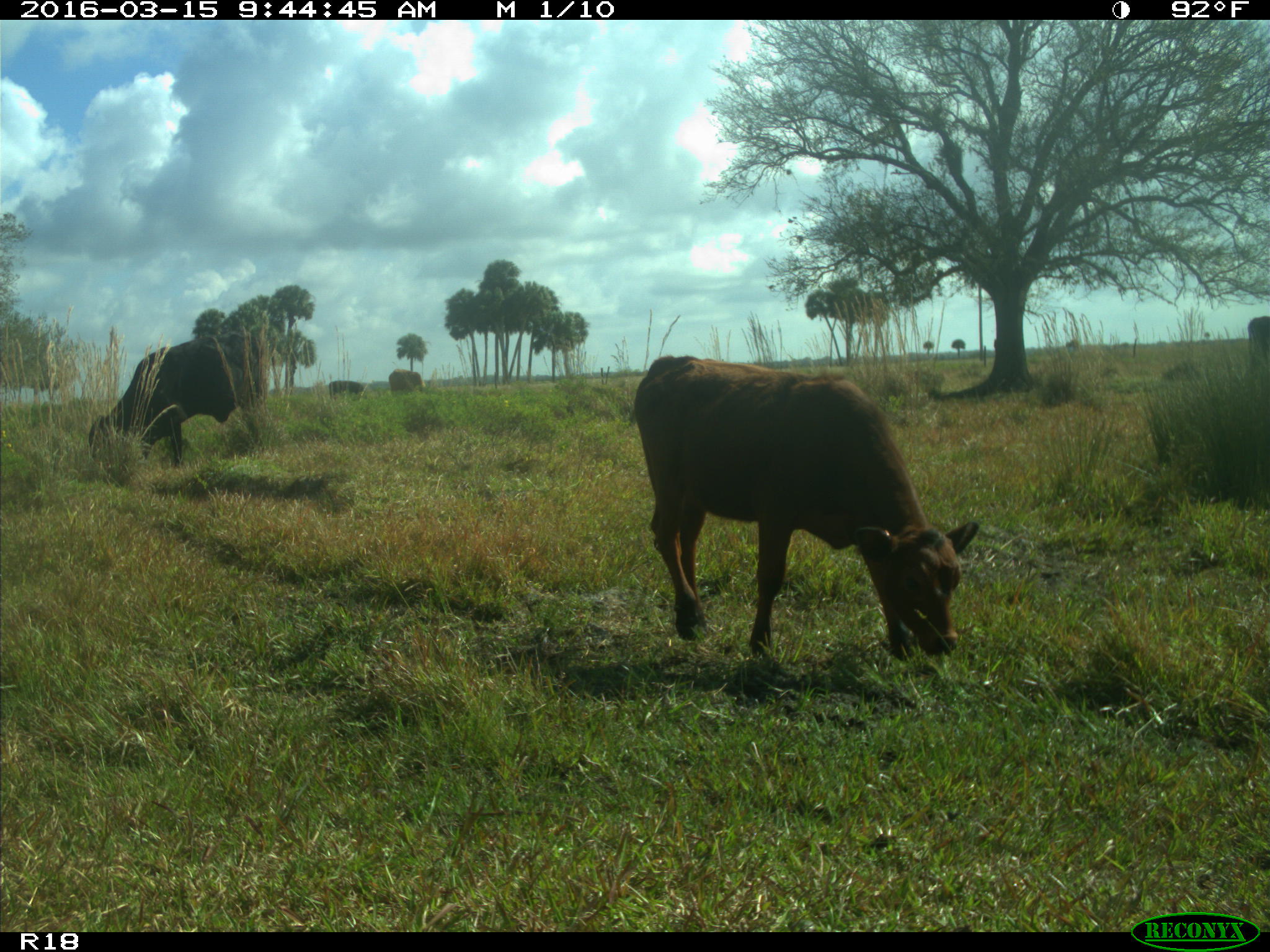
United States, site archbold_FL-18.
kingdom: Animalia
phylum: Chordata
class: Mammalia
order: Artiodactyla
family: Bovidae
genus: Bos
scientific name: Bos taurus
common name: domestic cow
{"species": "Bos taurus (domestic cow)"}